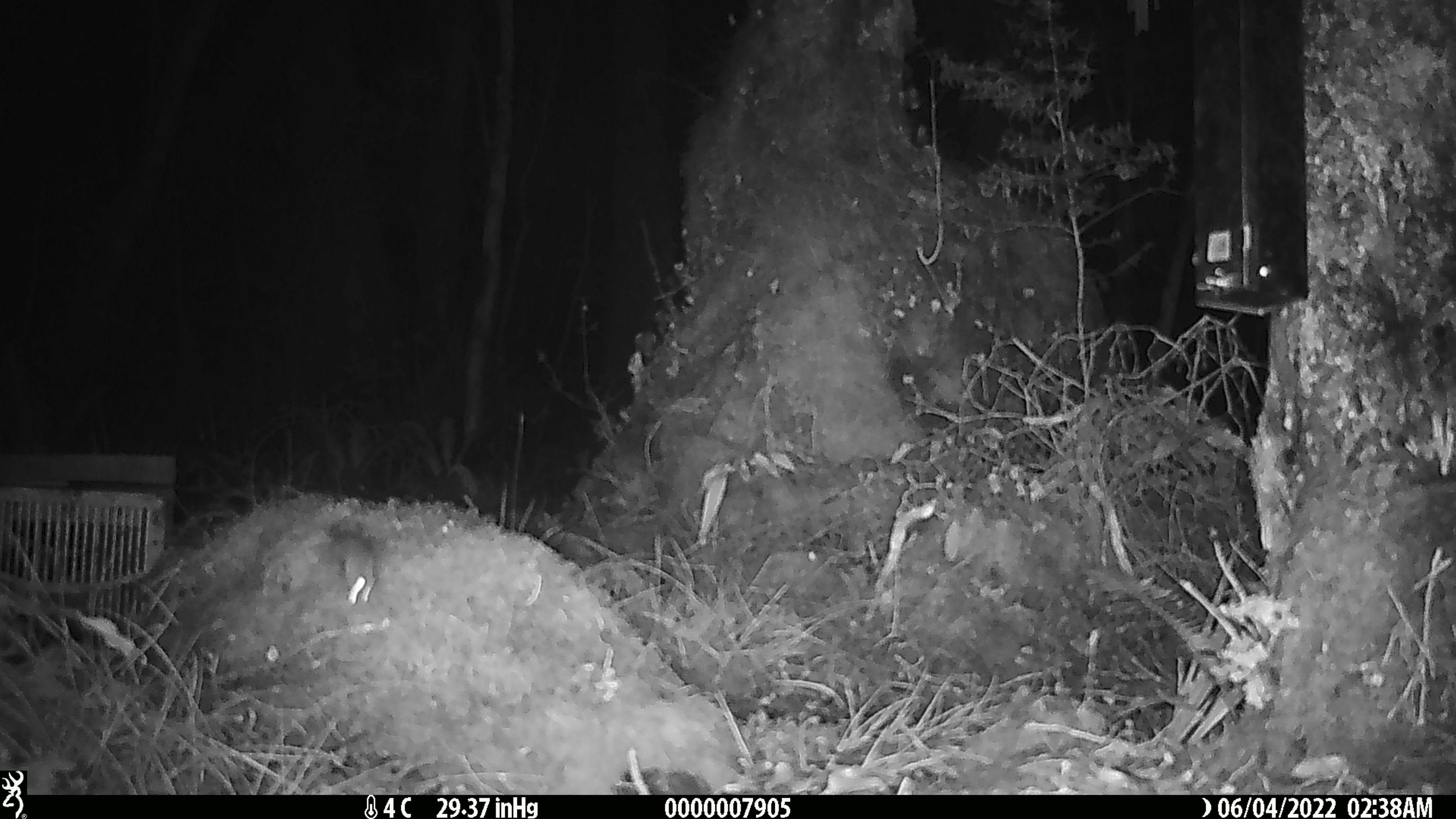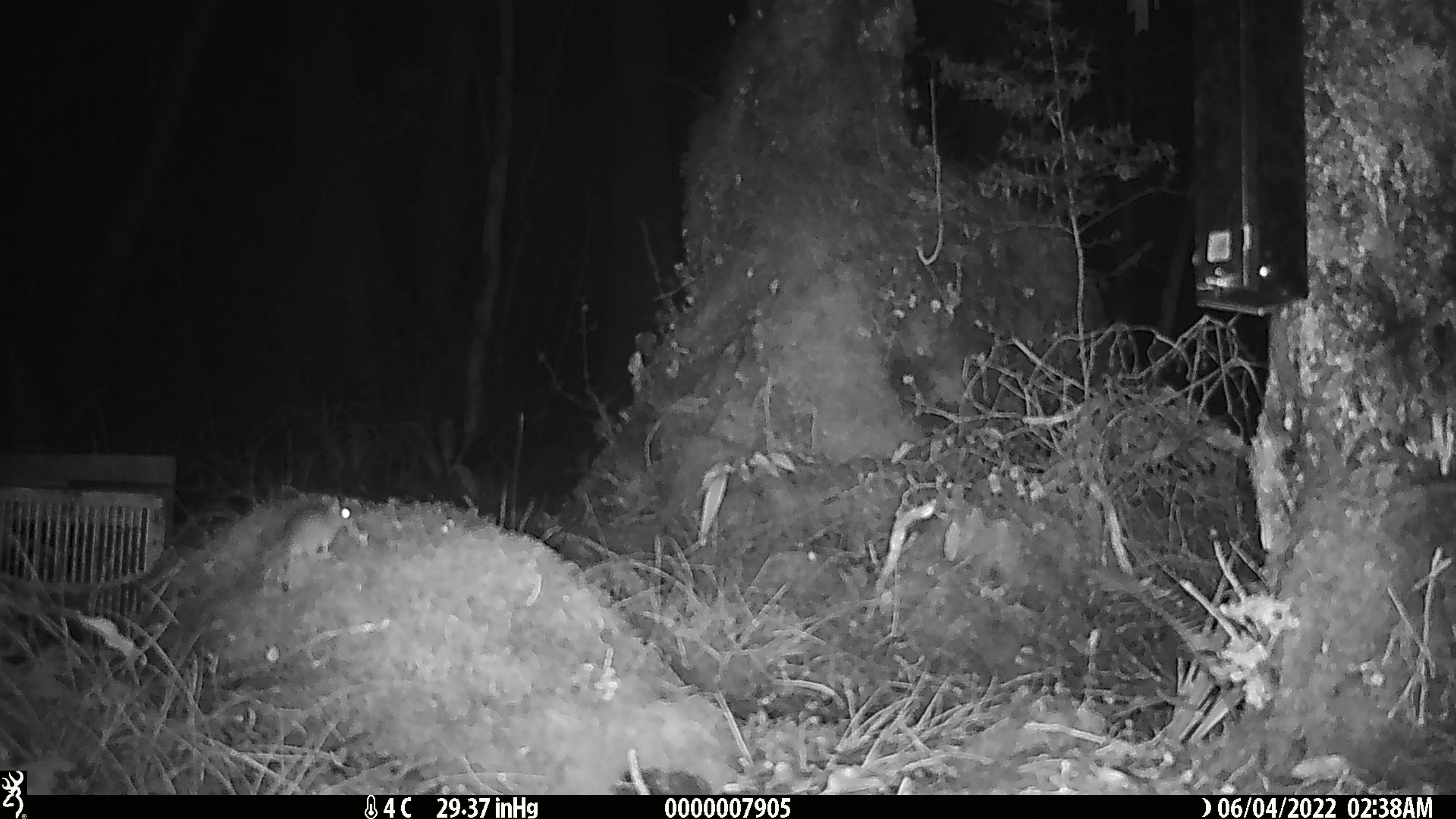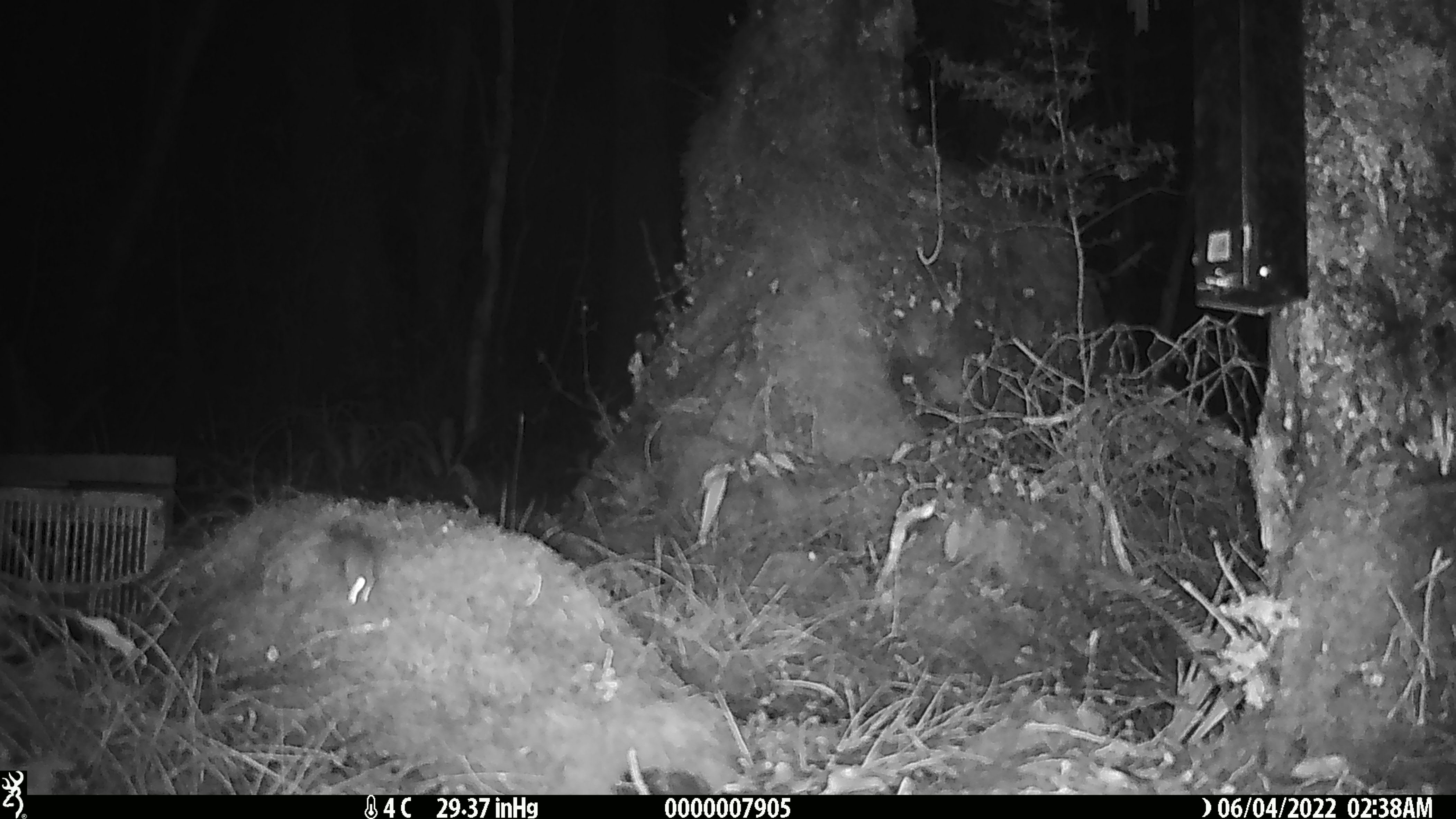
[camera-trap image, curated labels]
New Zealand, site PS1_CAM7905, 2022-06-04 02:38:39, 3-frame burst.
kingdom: Animalia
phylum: Chordata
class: Mammalia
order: Rodentia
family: Muridae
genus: Mus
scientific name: Mus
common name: mouse